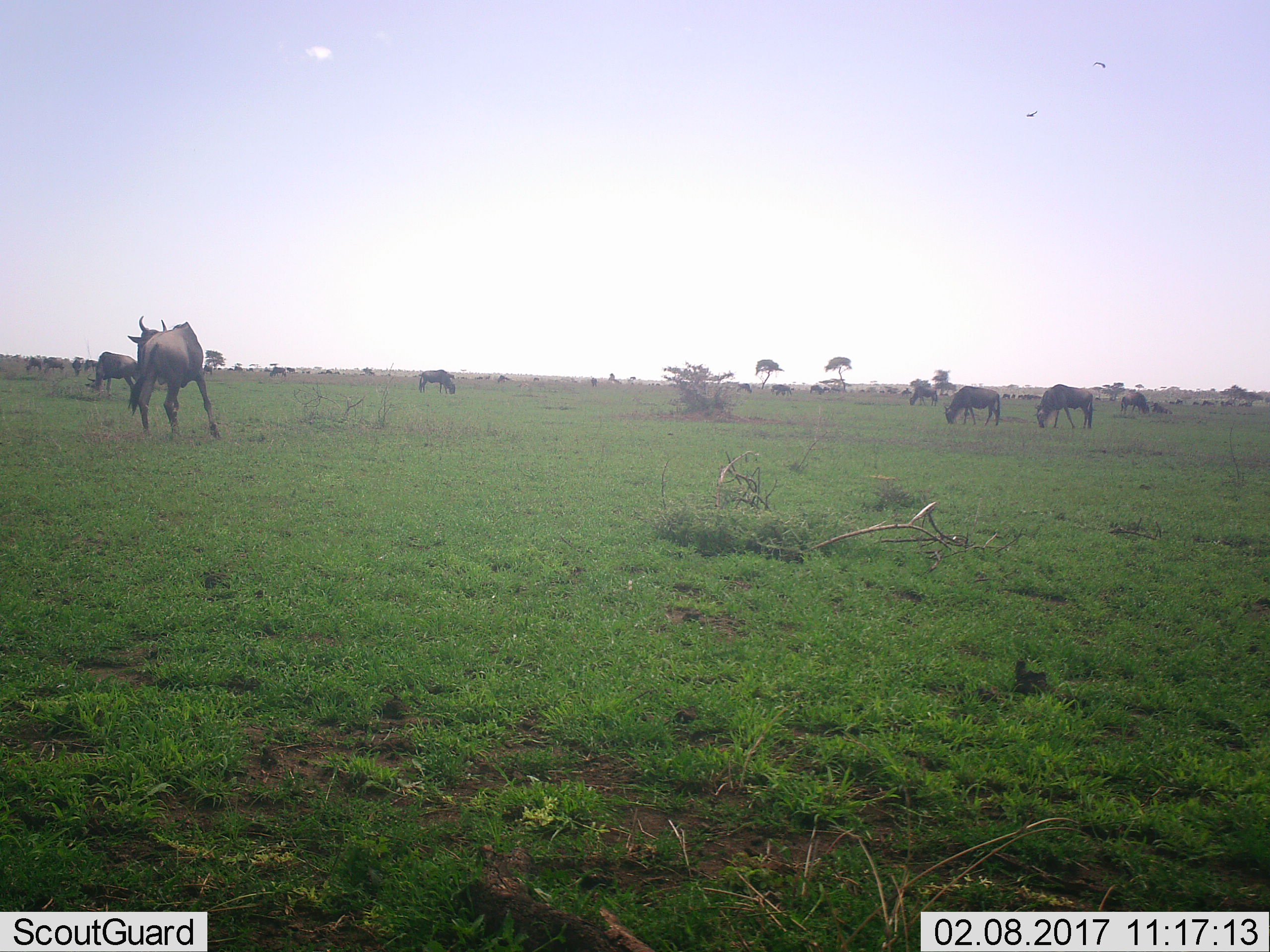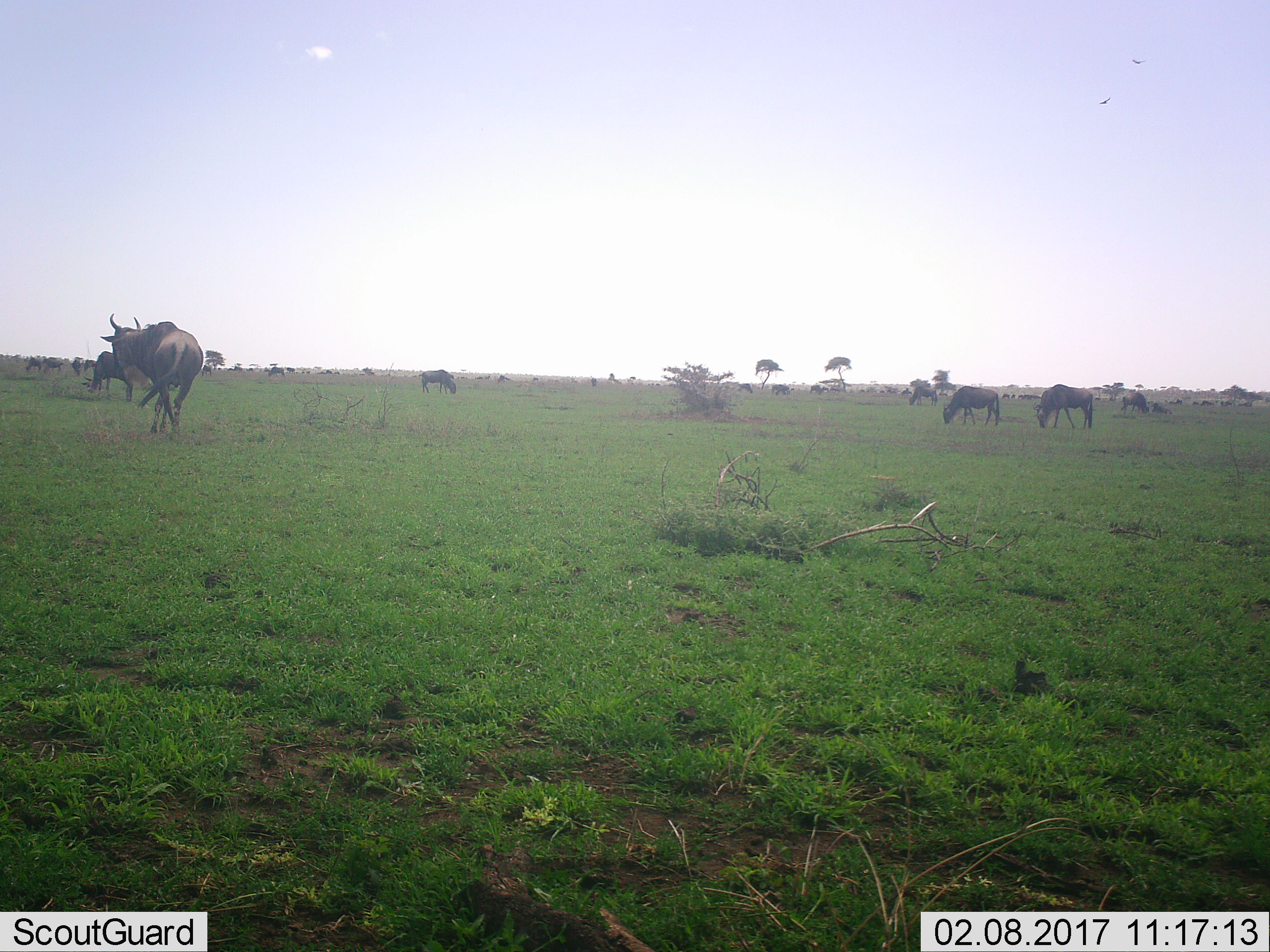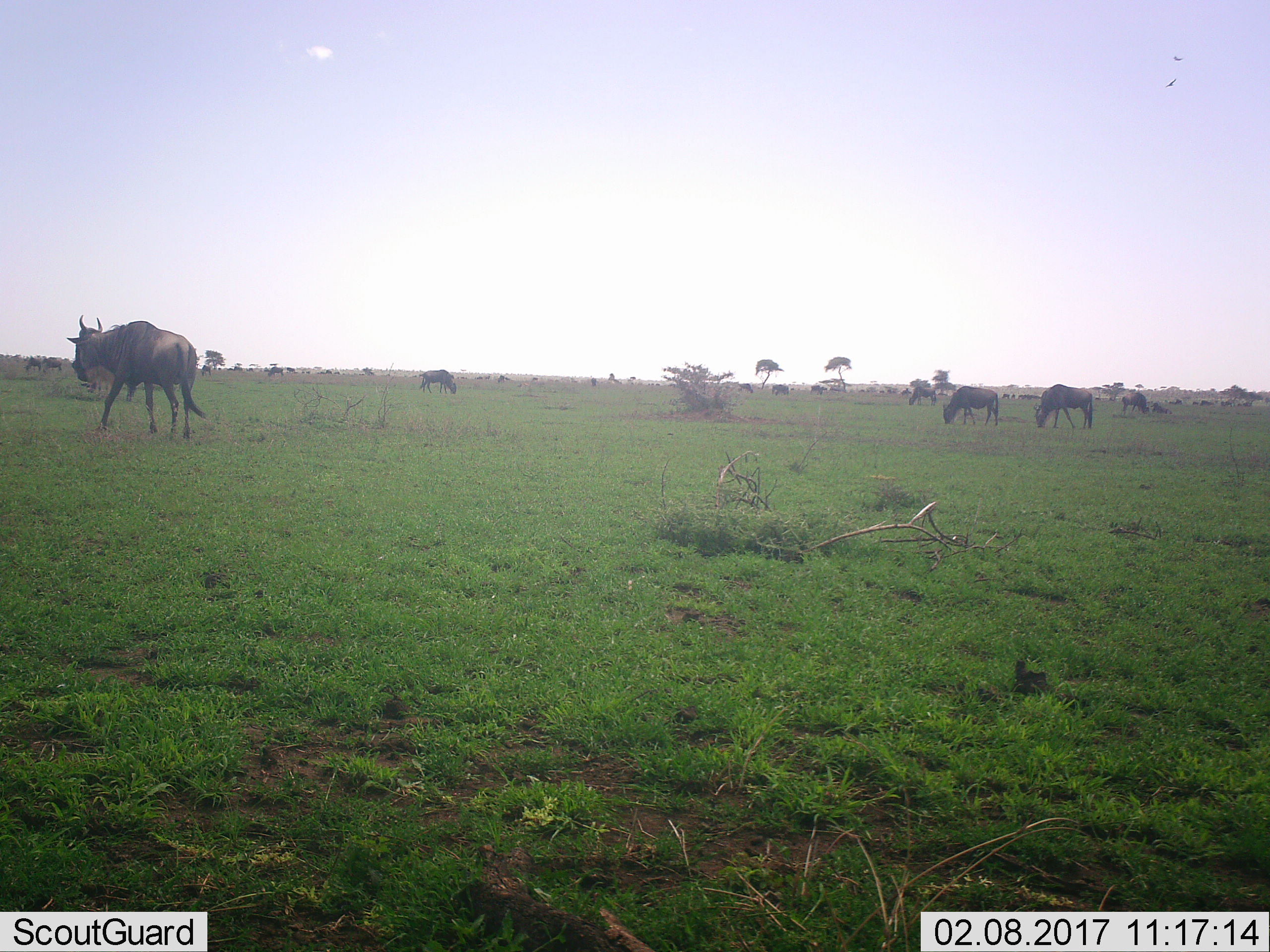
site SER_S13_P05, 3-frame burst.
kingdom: Animalia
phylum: Chordata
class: Mammalia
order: Artiodactyla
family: Bovidae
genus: Connochaetes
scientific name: Connochaetes taurinus taurinus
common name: blue wildebeest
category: wildebeestblue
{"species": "wildebeestblue (blue wildebeest) (Connochaetes taurinus taurinus)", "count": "11-50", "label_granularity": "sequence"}